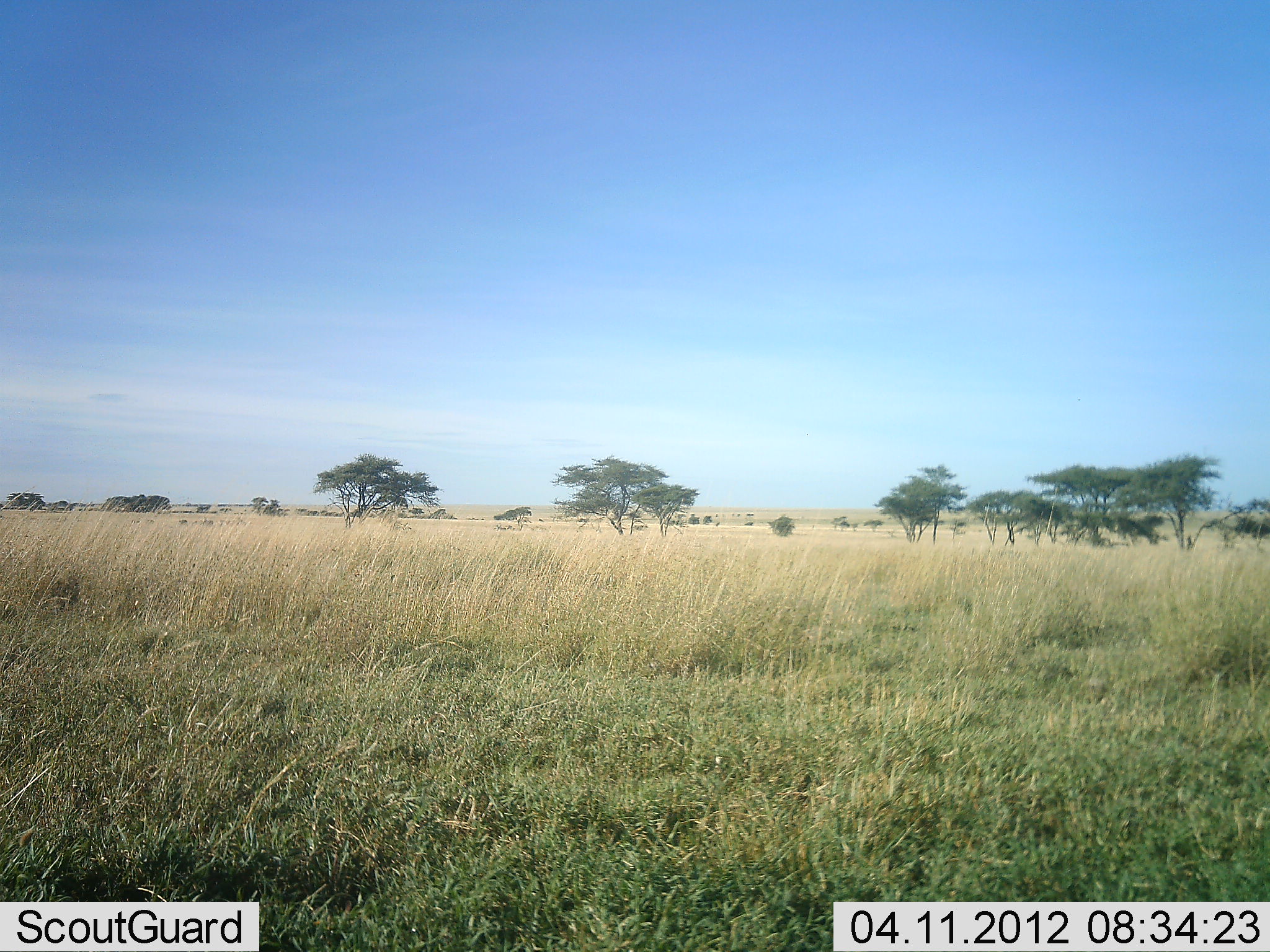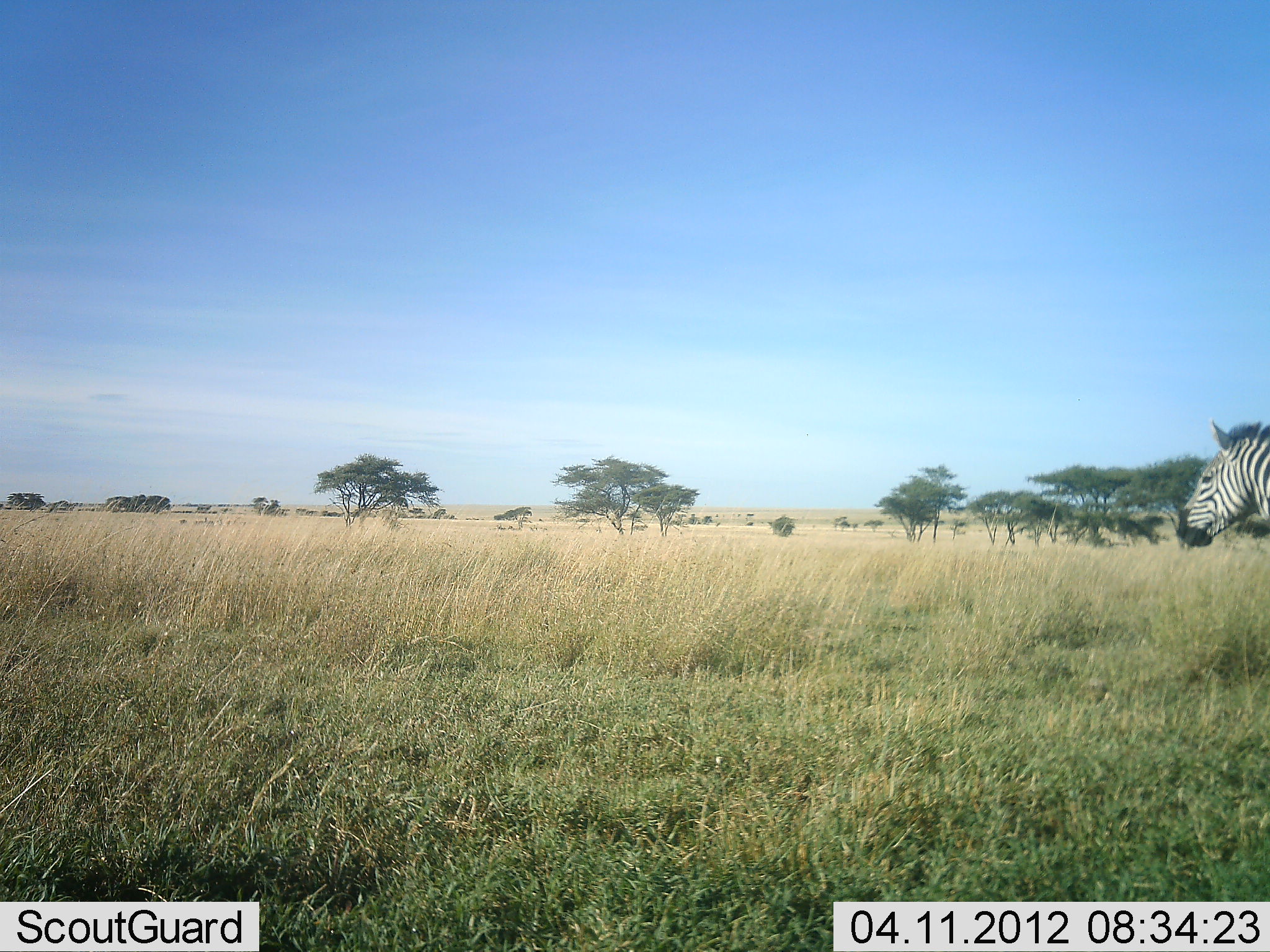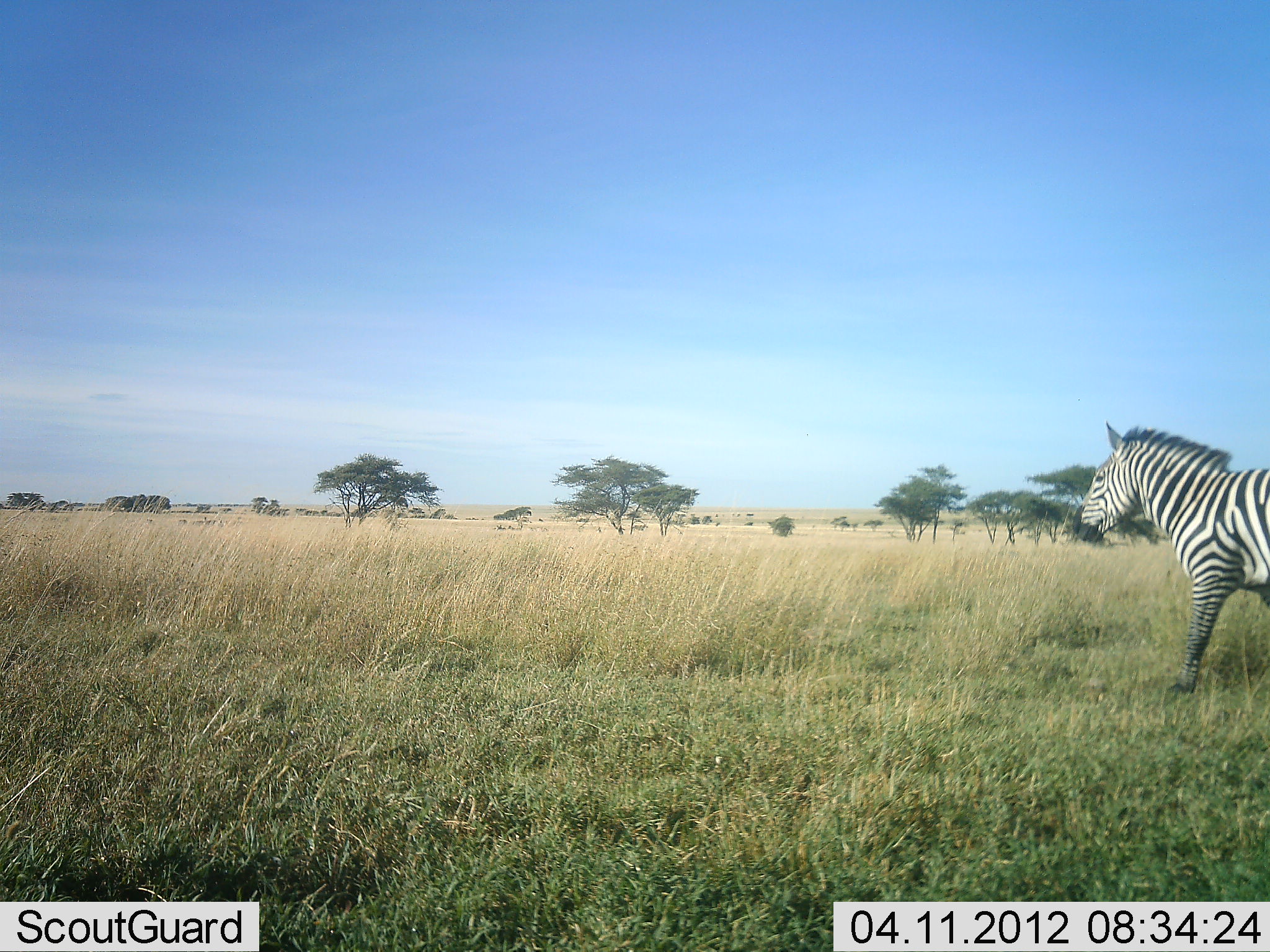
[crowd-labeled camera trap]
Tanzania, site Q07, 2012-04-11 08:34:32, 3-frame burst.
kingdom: Animalia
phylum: Chordata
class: Mammalia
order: Perissodactyla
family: Equidae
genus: Equus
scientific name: Equus quagga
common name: plains zebra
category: zebra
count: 1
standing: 0%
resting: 0%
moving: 100%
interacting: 0%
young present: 0%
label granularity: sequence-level